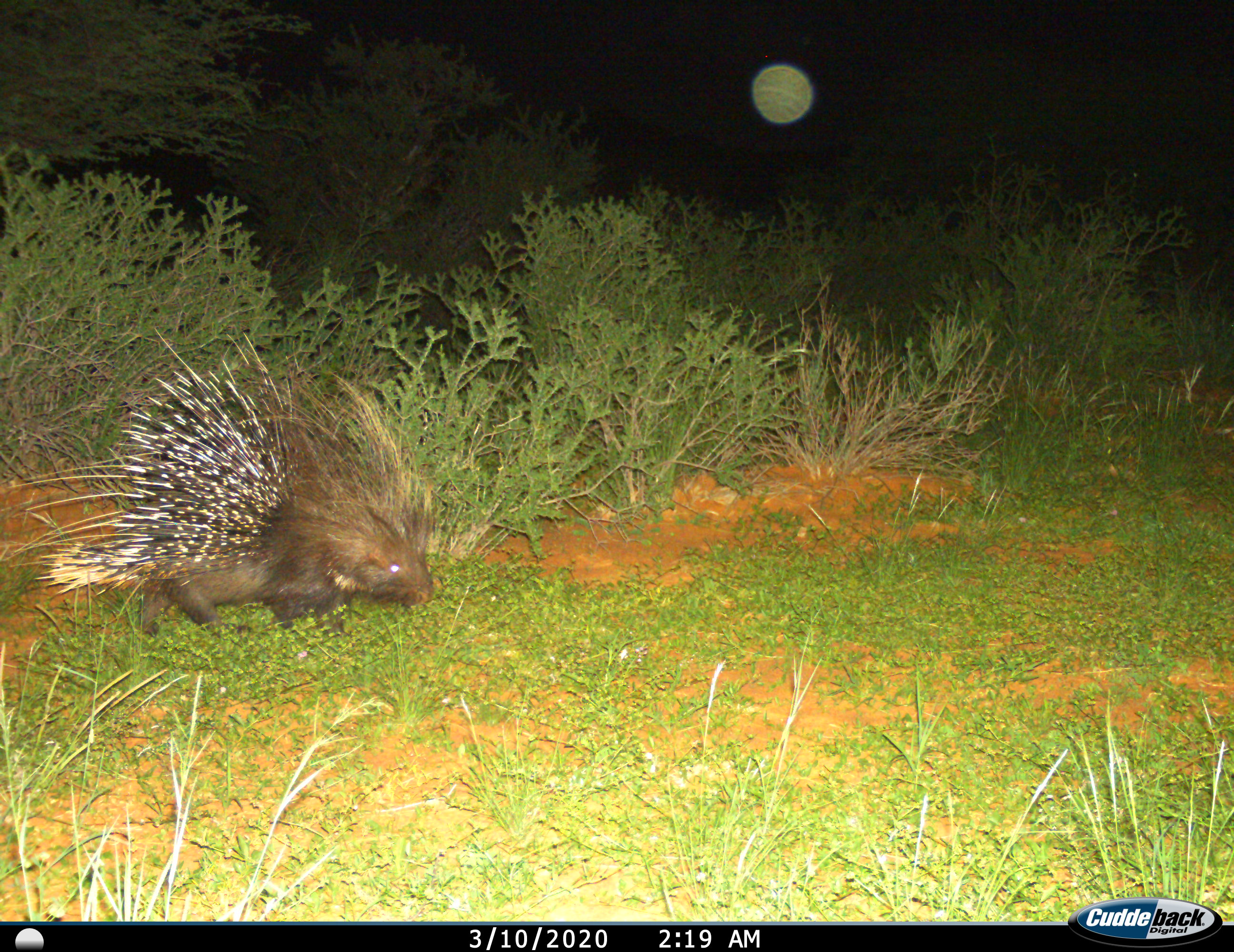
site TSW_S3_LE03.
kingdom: Animalia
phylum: Chordata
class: Mammalia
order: Rodentia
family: Hystricidae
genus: Hystrix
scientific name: Hystrix cristata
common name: crested porcupine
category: porcupine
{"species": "porcupine (crested porcupine) (Hystrix cristata)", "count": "1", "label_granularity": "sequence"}